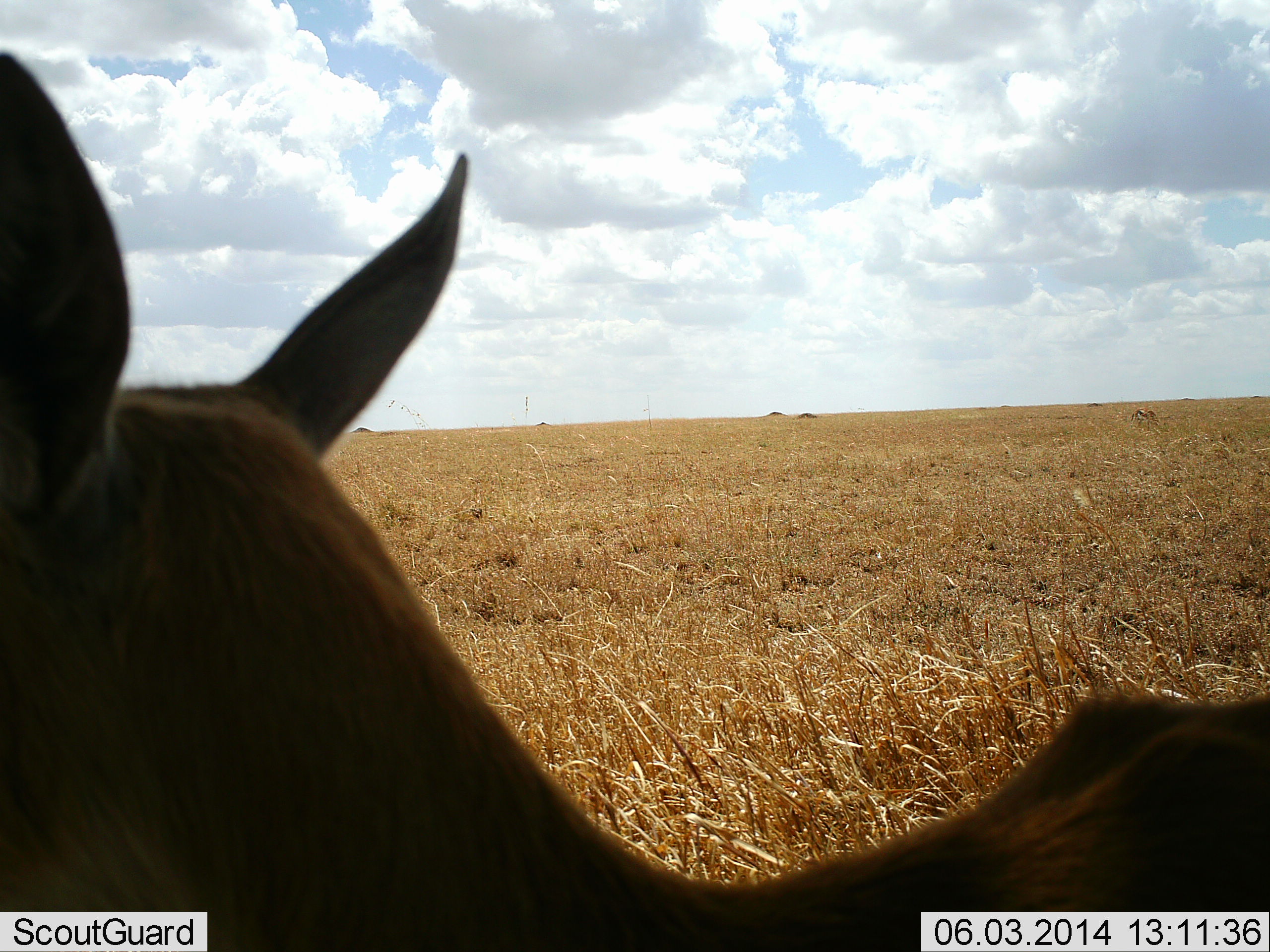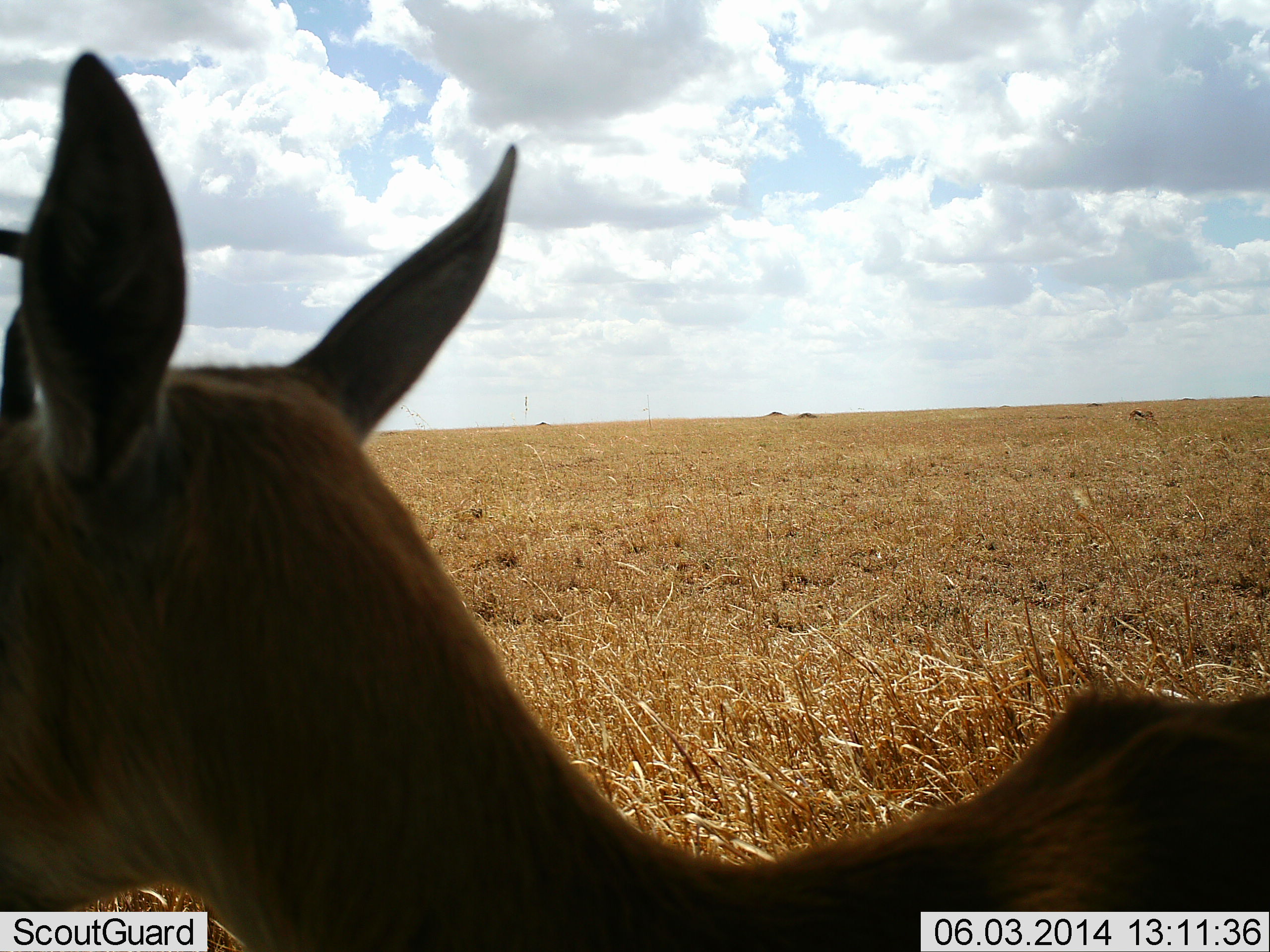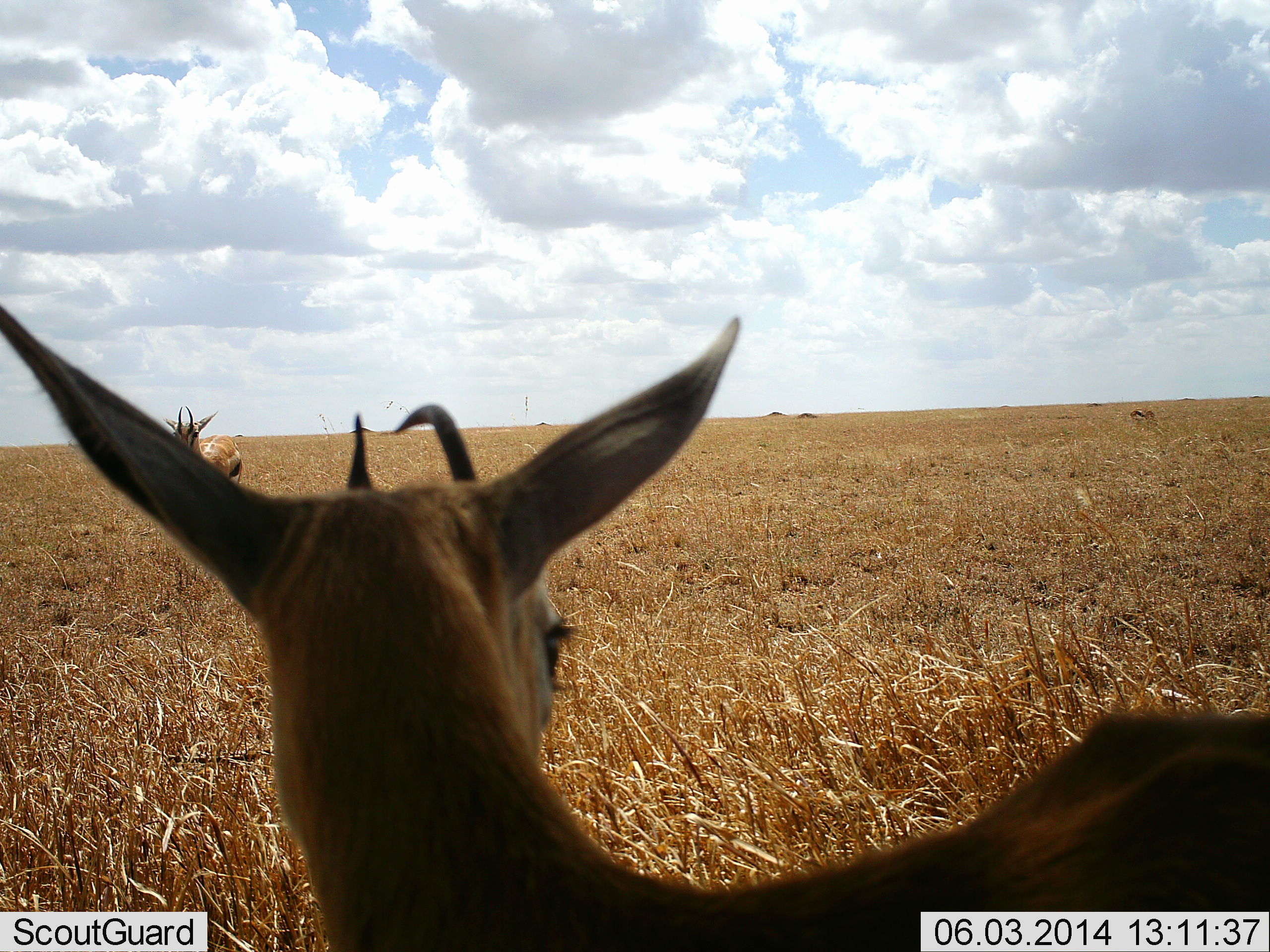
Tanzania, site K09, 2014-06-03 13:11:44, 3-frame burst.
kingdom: Animalia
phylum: Chordata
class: Mammalia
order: Artiodactyla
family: Bovidae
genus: Eudorcas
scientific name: Eudorcas thomsonii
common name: thomson's gazelle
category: gazellethomsons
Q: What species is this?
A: Gazellethomsons (thomson's gazelle) (Eudorcas thomsonii).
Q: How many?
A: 3.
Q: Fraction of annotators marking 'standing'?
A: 90%.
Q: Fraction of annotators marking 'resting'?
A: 0%.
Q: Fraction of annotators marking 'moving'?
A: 0%.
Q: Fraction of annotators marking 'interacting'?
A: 10%.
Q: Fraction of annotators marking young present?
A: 0%.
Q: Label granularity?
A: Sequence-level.